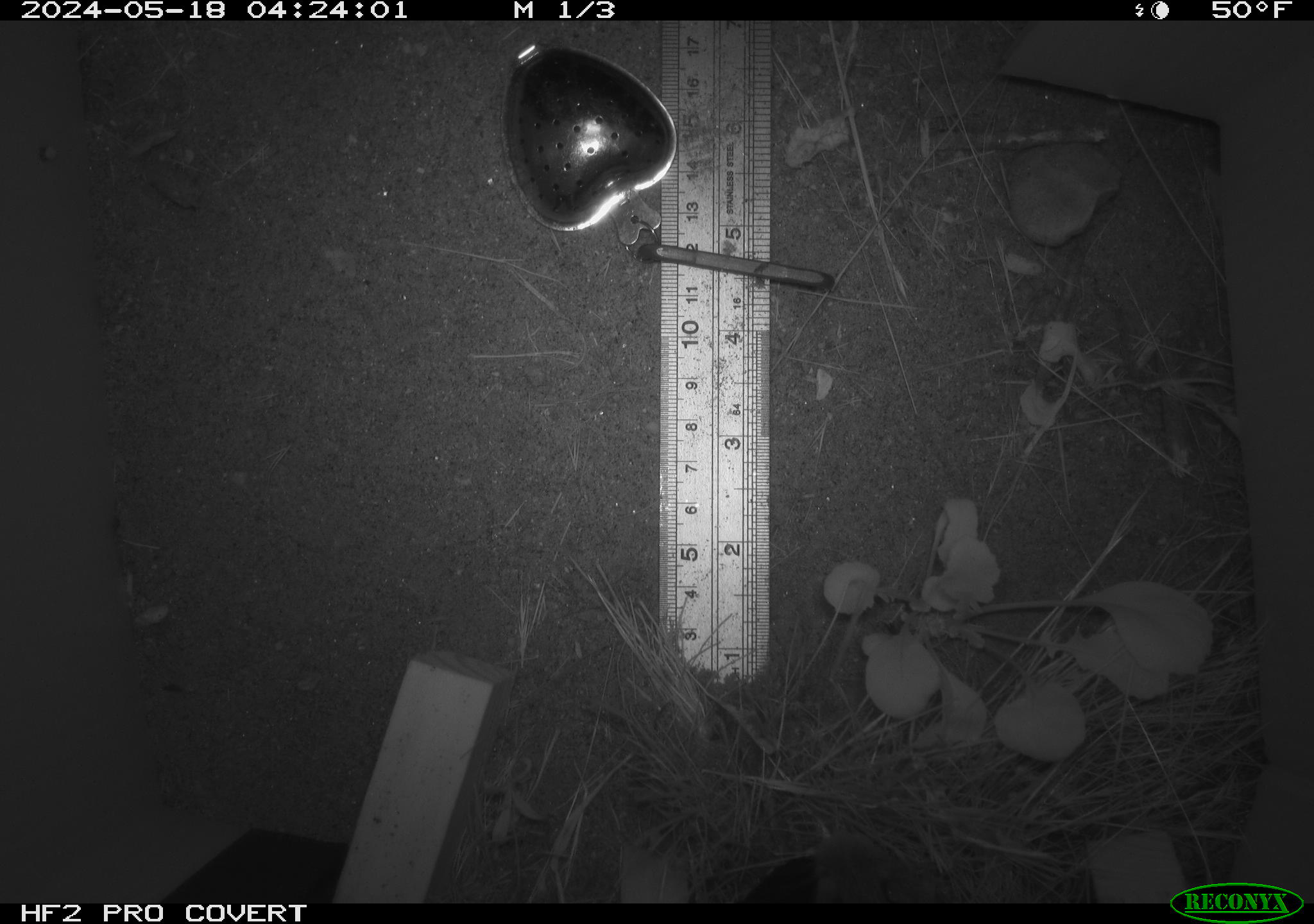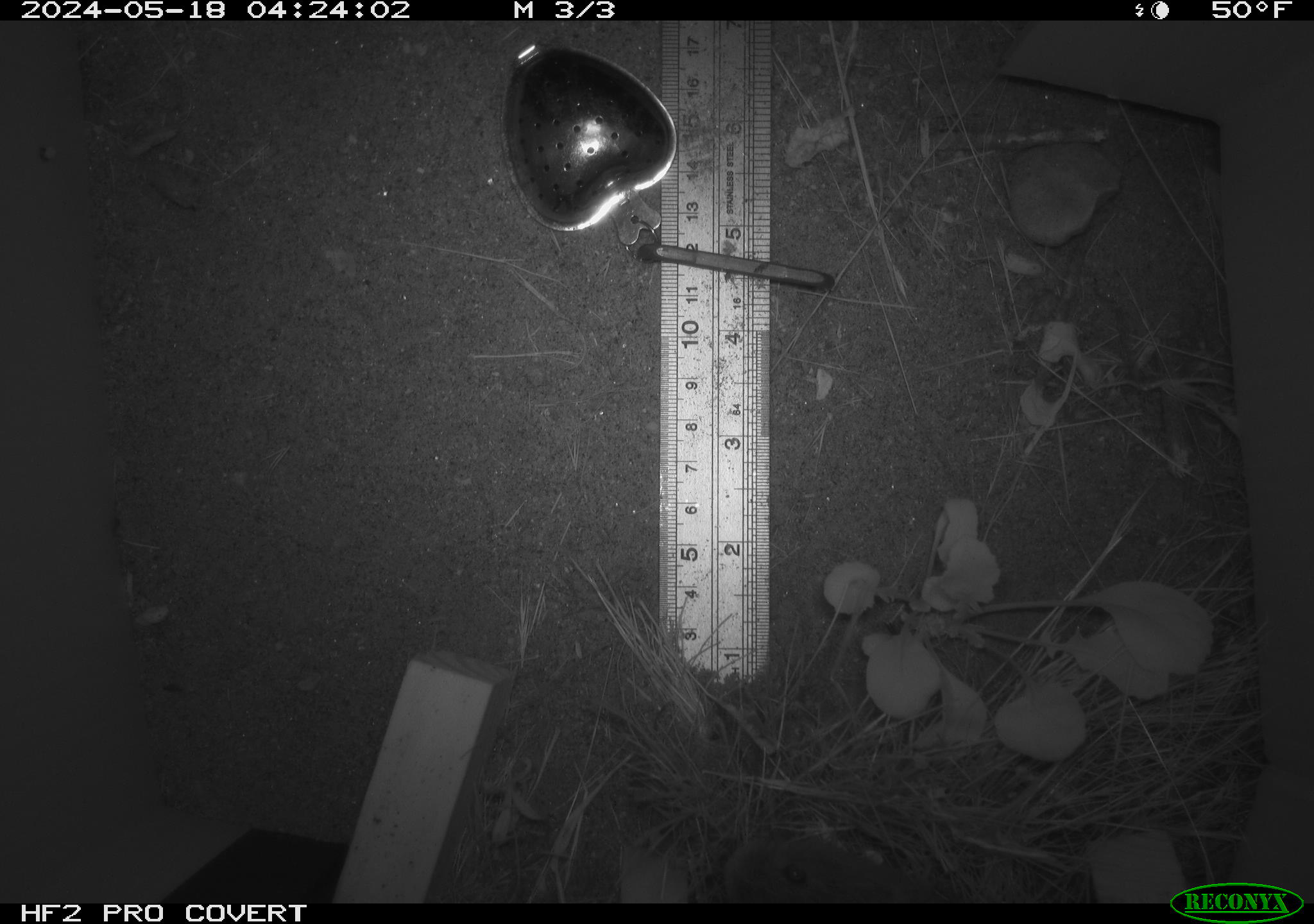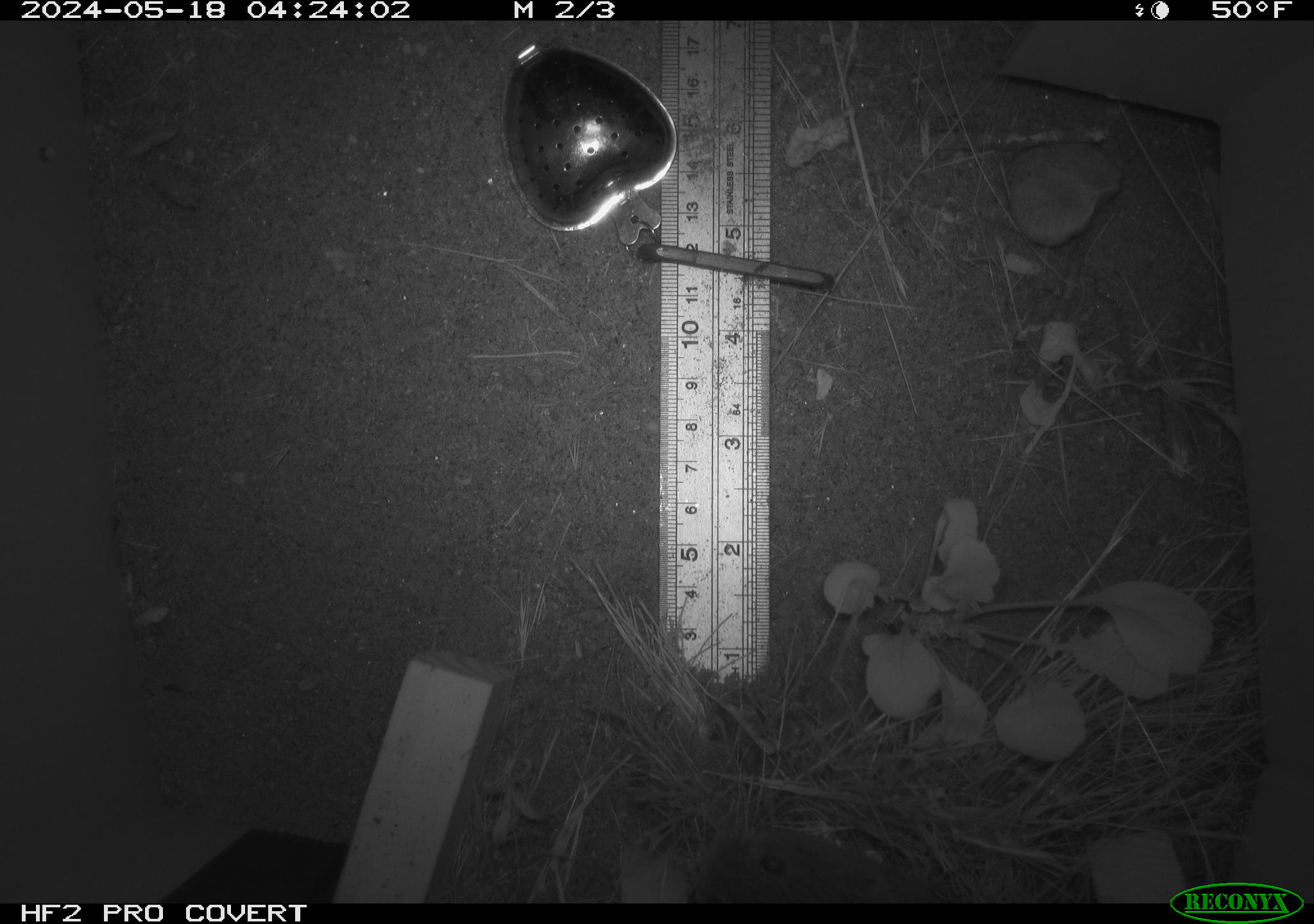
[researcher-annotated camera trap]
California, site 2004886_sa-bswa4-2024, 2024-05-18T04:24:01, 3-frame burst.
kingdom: Animalia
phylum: Chordata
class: Mammalia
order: Rodentia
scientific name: Rodentia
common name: rodent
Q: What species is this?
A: Rodent (Rodentia).